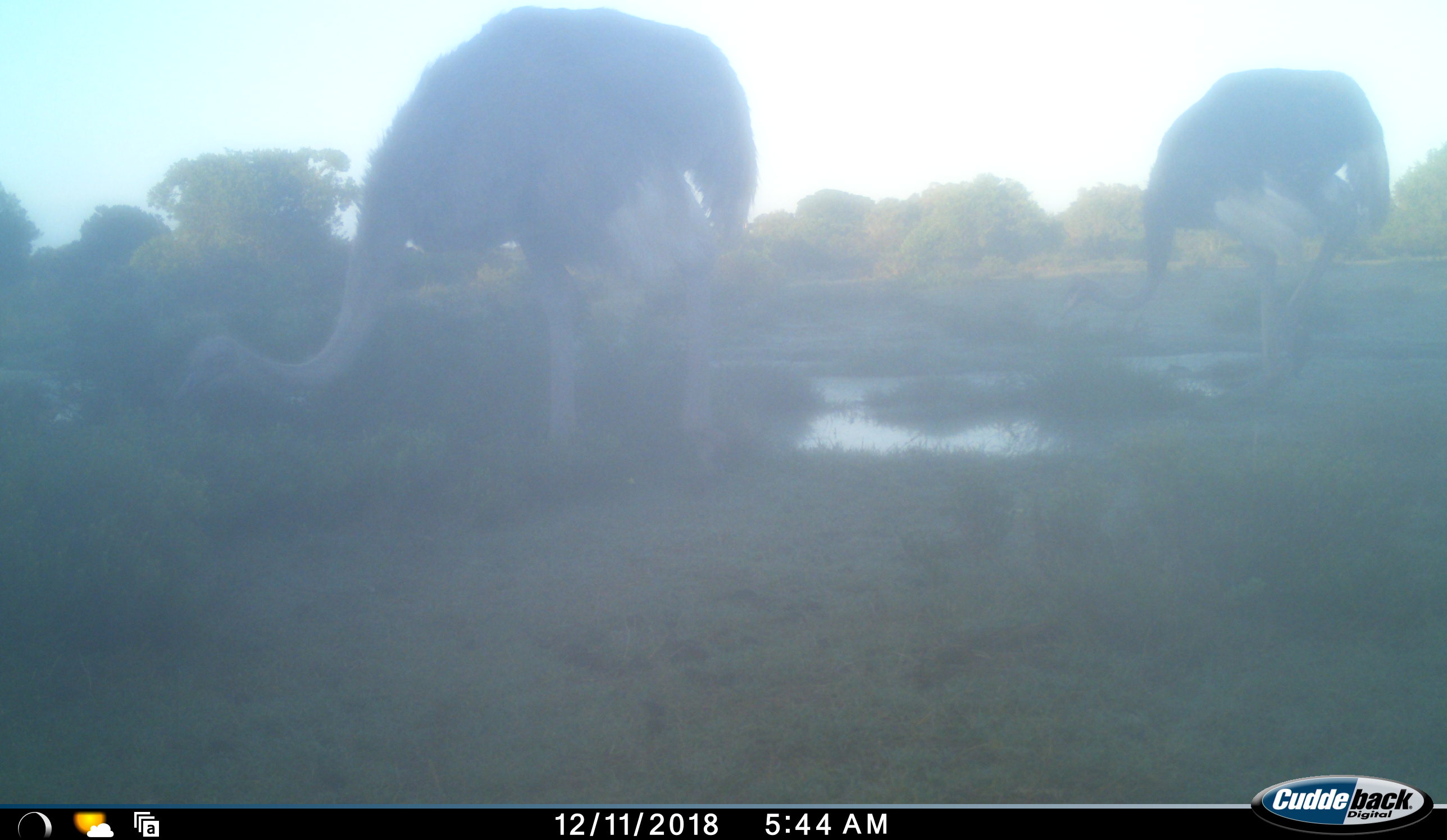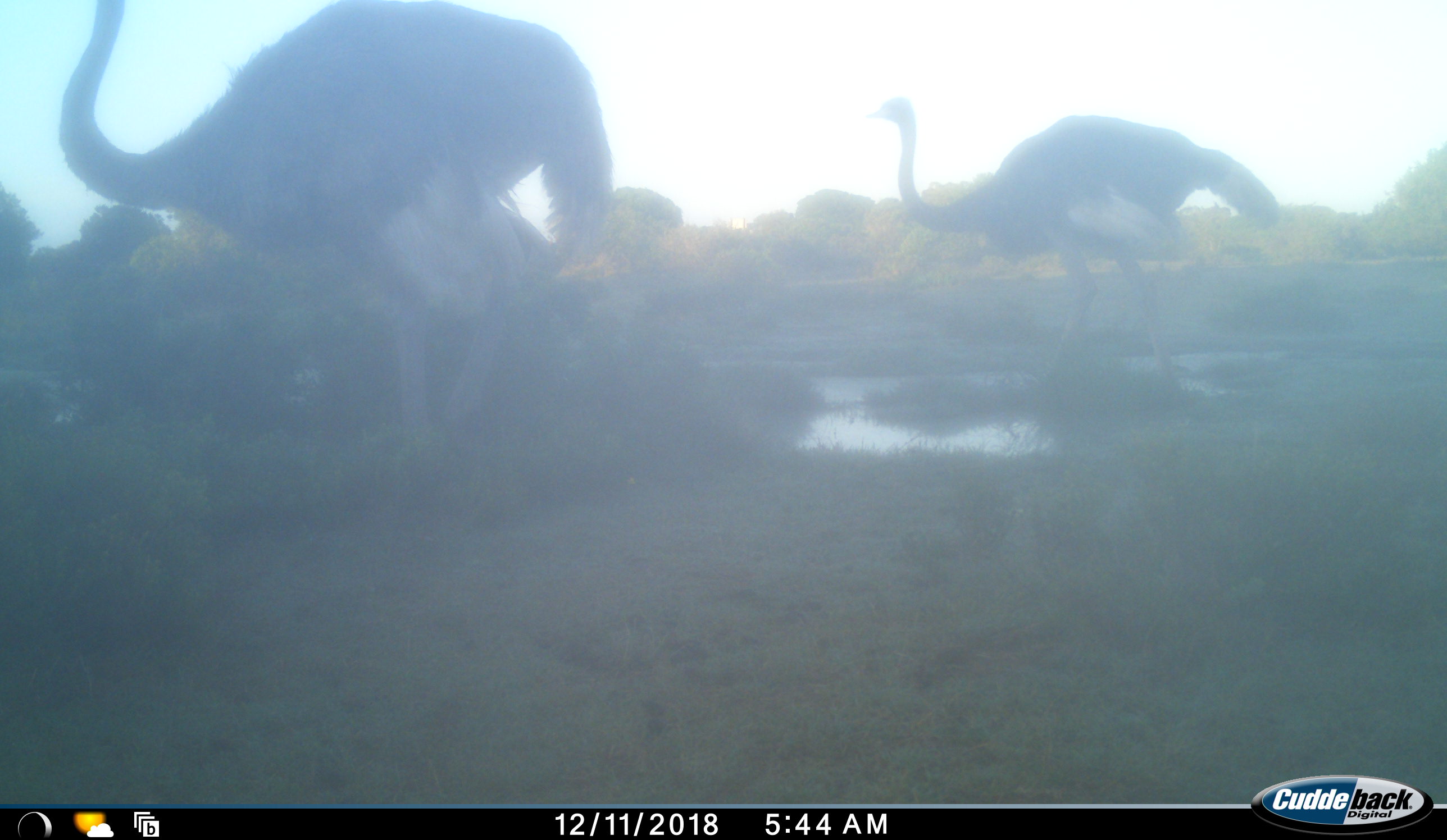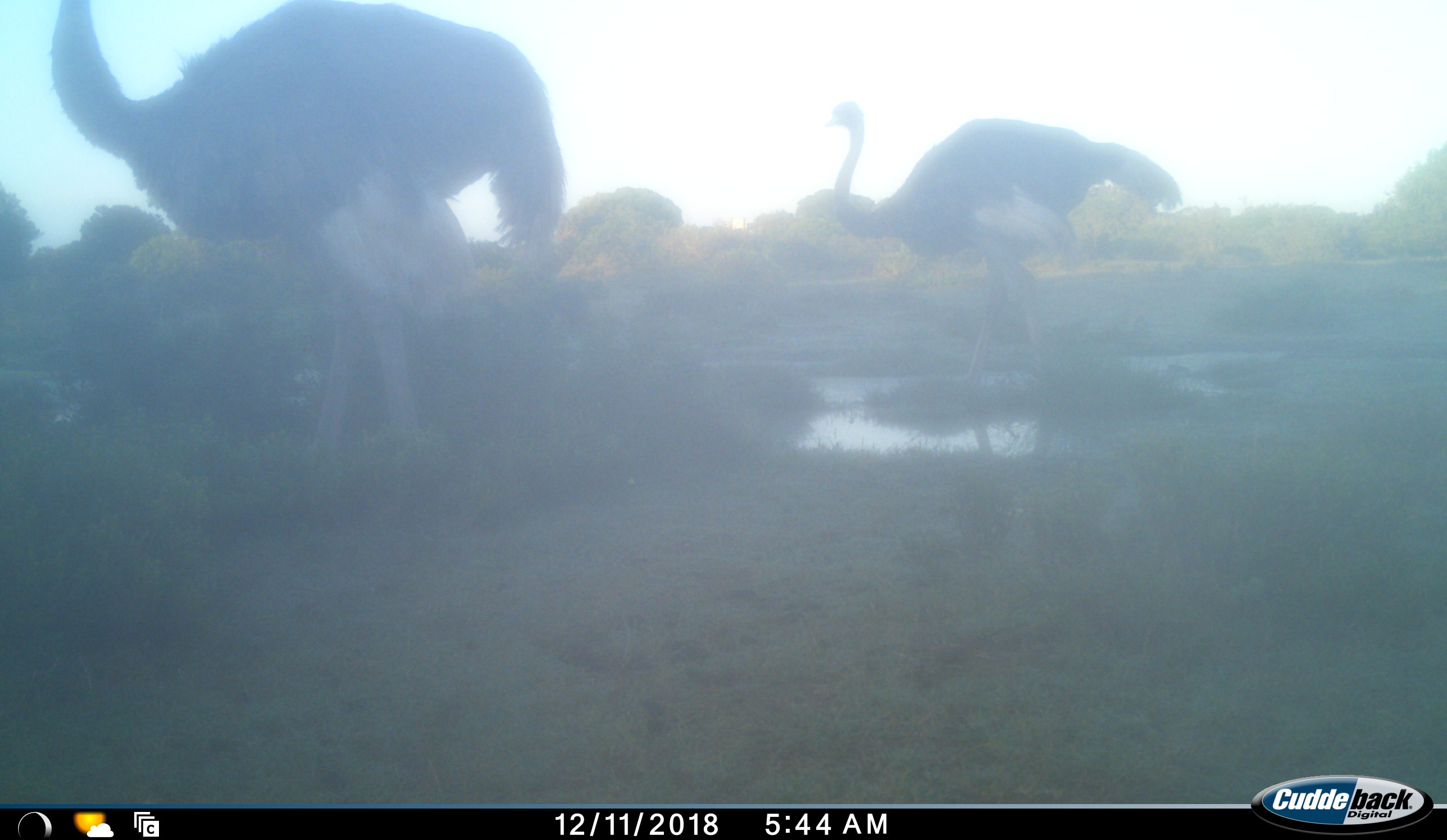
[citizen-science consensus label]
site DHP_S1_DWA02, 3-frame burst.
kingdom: Animalia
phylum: Chordata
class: Aves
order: Struthioniformes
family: Struthionidae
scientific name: Struthionidae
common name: ostrich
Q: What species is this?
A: Ostrich (Struthionidae).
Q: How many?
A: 2.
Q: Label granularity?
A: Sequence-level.